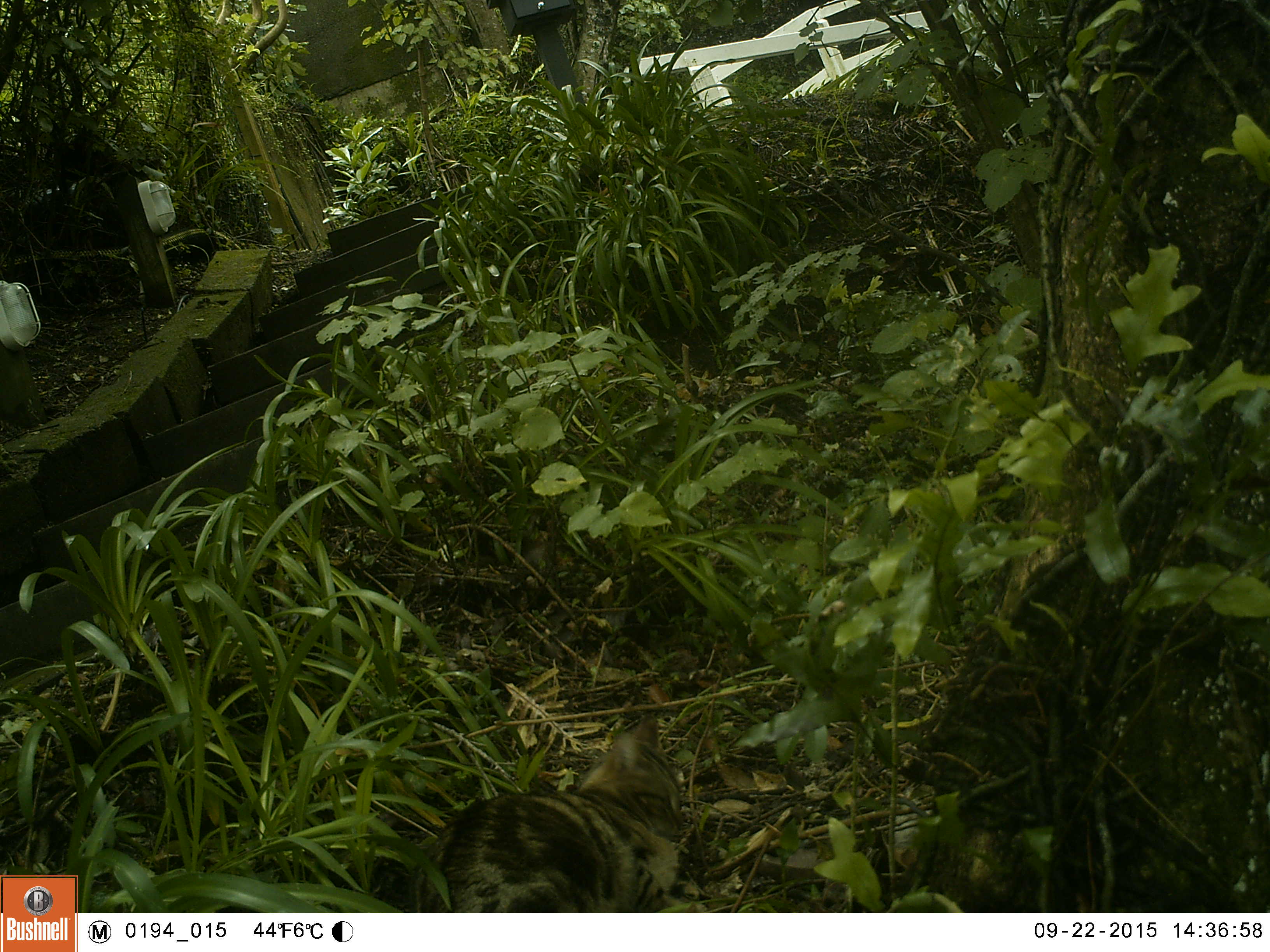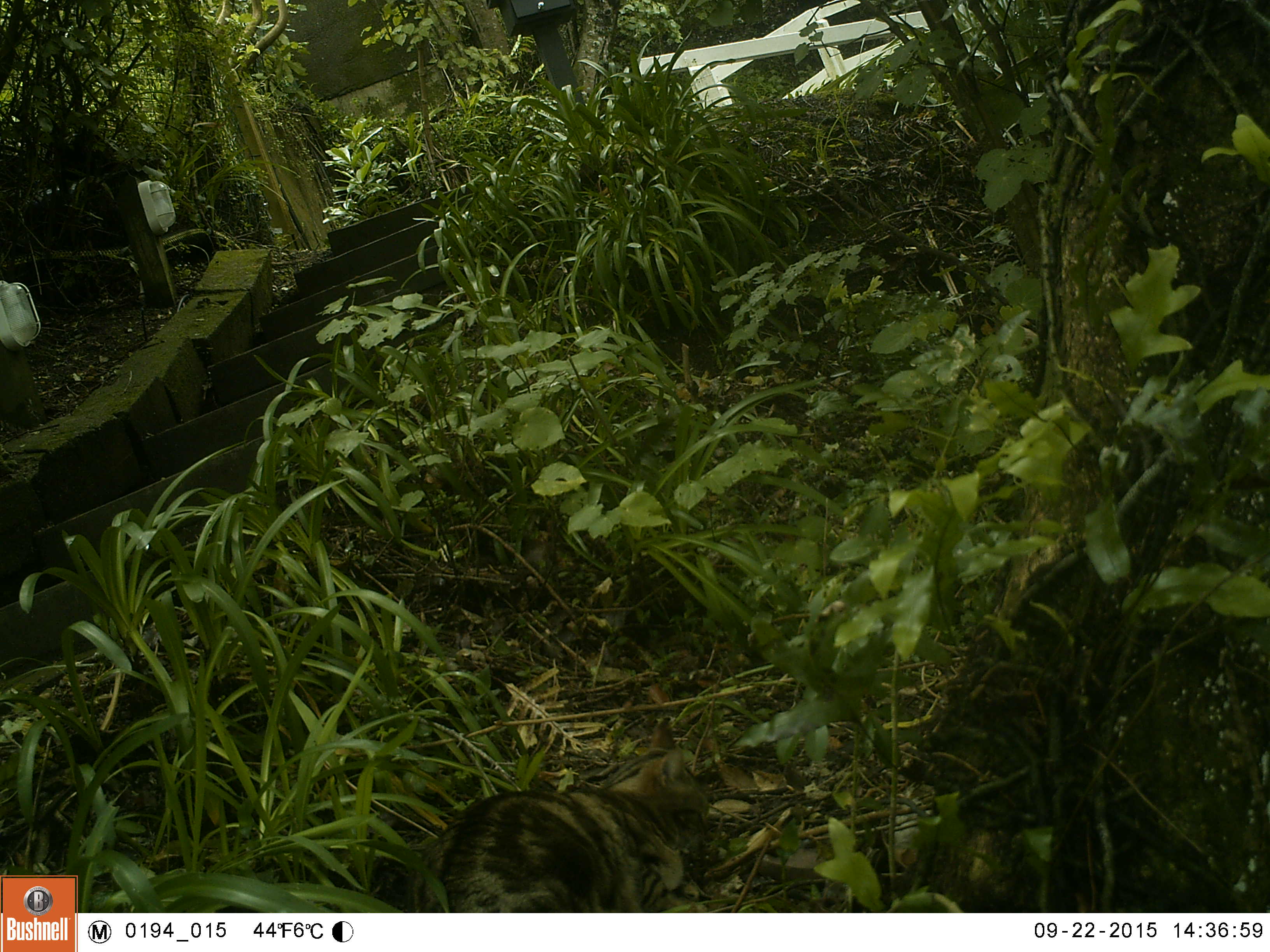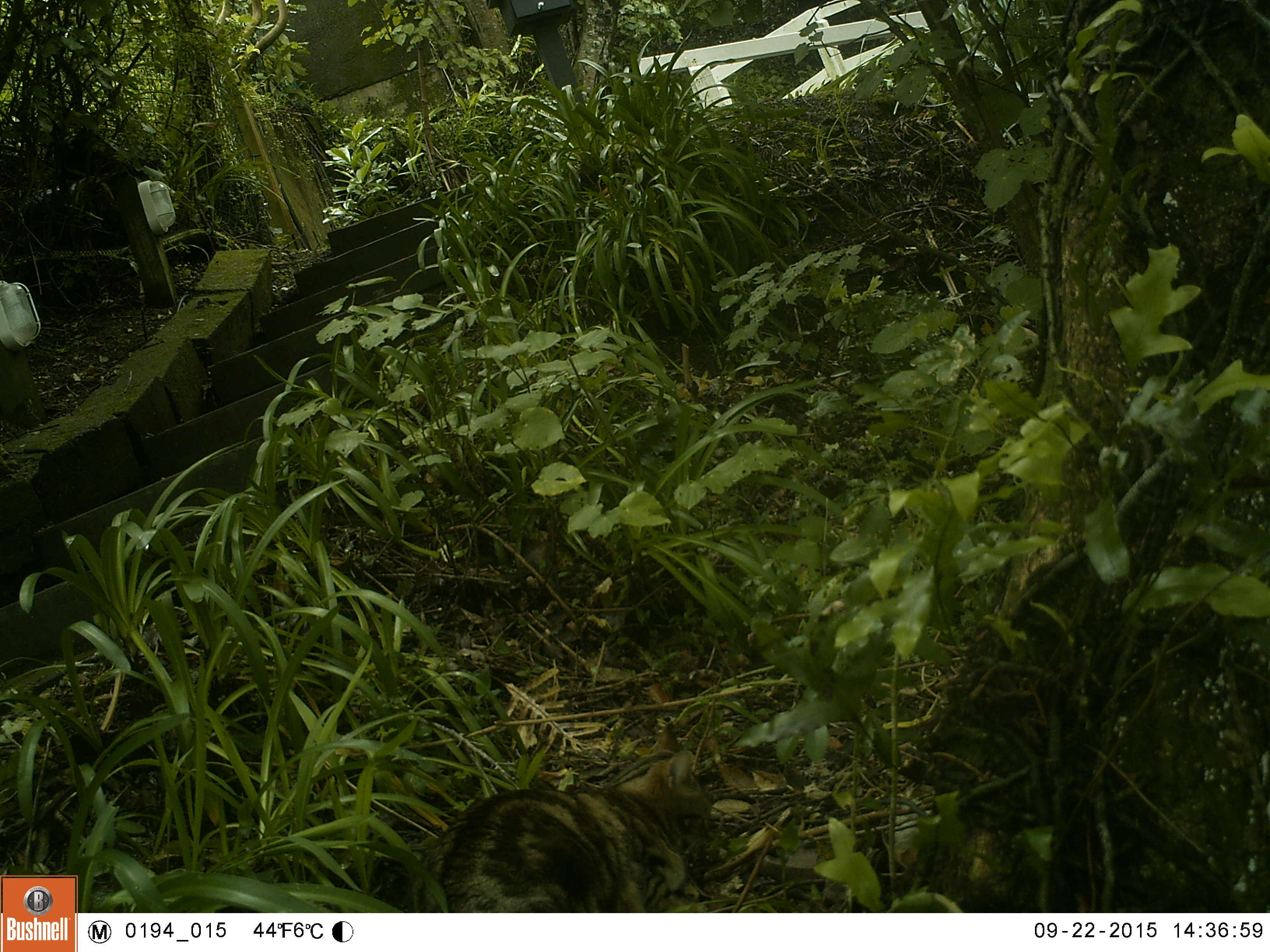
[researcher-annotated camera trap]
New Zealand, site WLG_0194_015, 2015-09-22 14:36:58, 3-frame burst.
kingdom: Animalia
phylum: Chordata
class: Mammalia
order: Carnivora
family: Felidae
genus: Felis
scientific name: Felis catus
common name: domestic cat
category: cat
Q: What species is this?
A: Cat (domestic cat) (Felis catus).